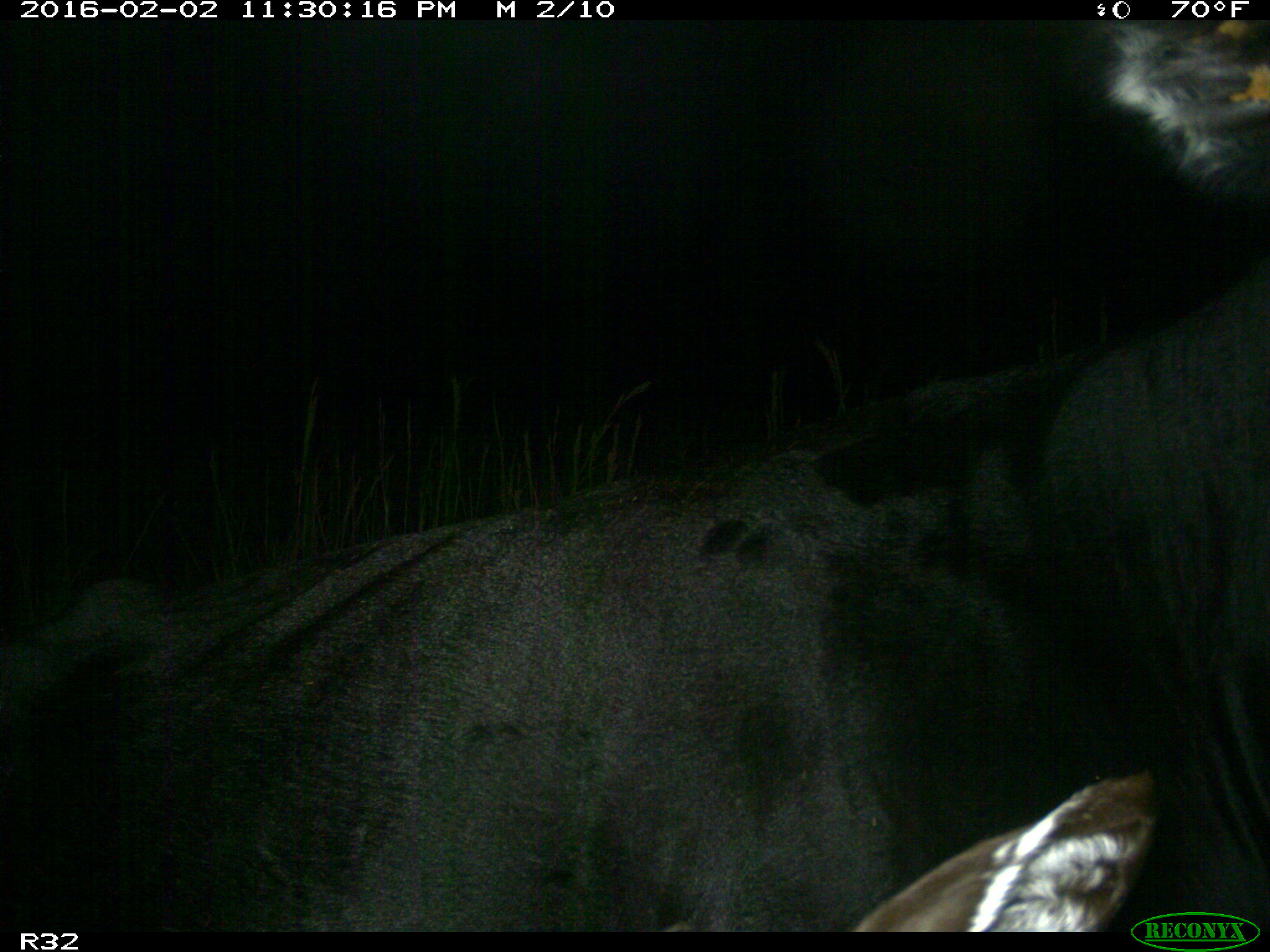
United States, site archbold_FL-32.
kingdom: Animalia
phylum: Chordata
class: Mammalia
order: Artiodactyla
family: Bovidae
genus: Bos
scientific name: Bos taurus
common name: domestic cow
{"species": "Bos taurus (domestic cow)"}